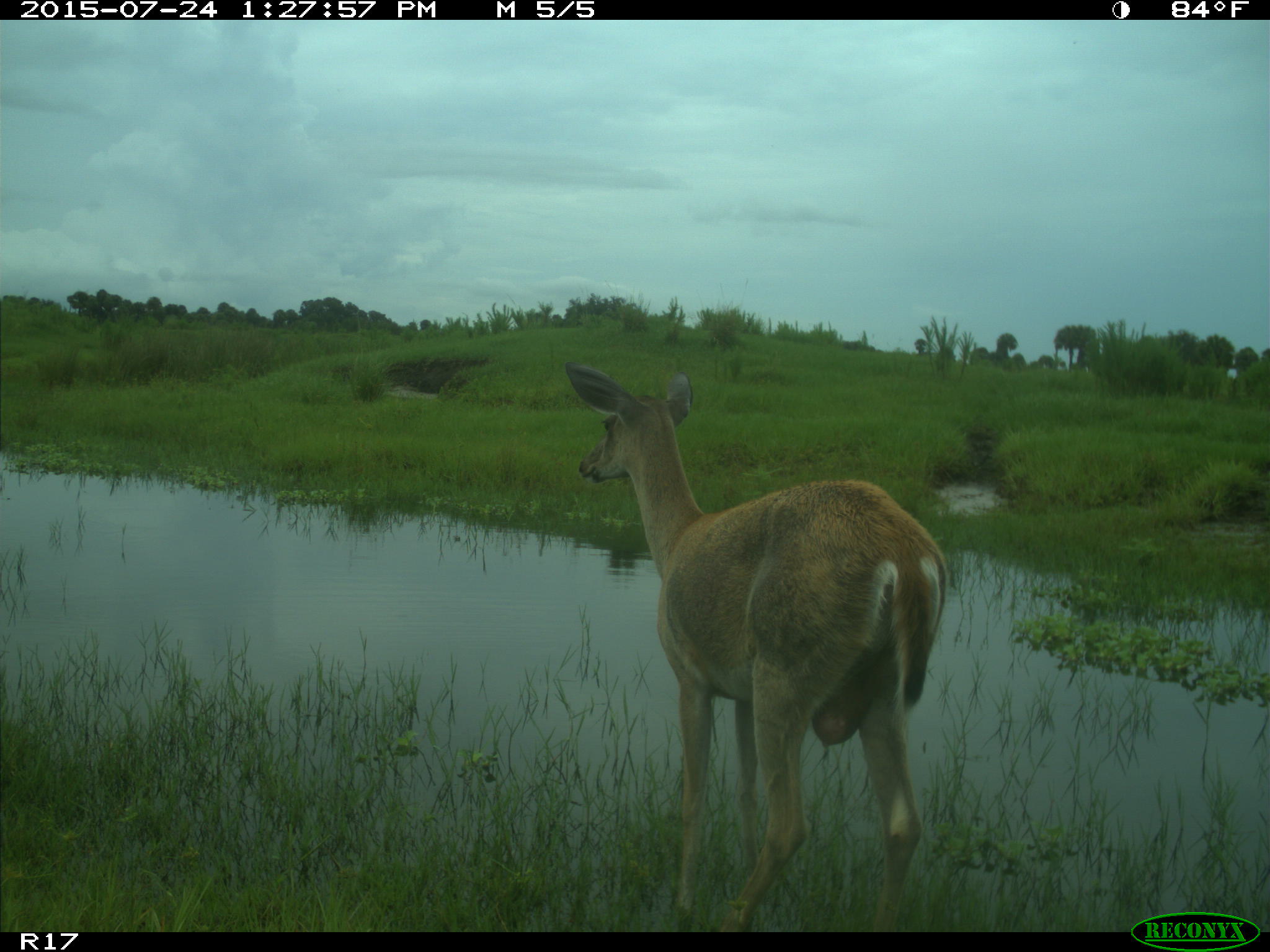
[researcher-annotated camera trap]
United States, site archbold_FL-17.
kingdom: Animalia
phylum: Chordata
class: Mammalia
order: Artiodactyla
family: Cervidae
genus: Odocoileus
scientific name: Odocoileus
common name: deer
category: unidentified deer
Unidentified deer (deer) (Odocoileus).